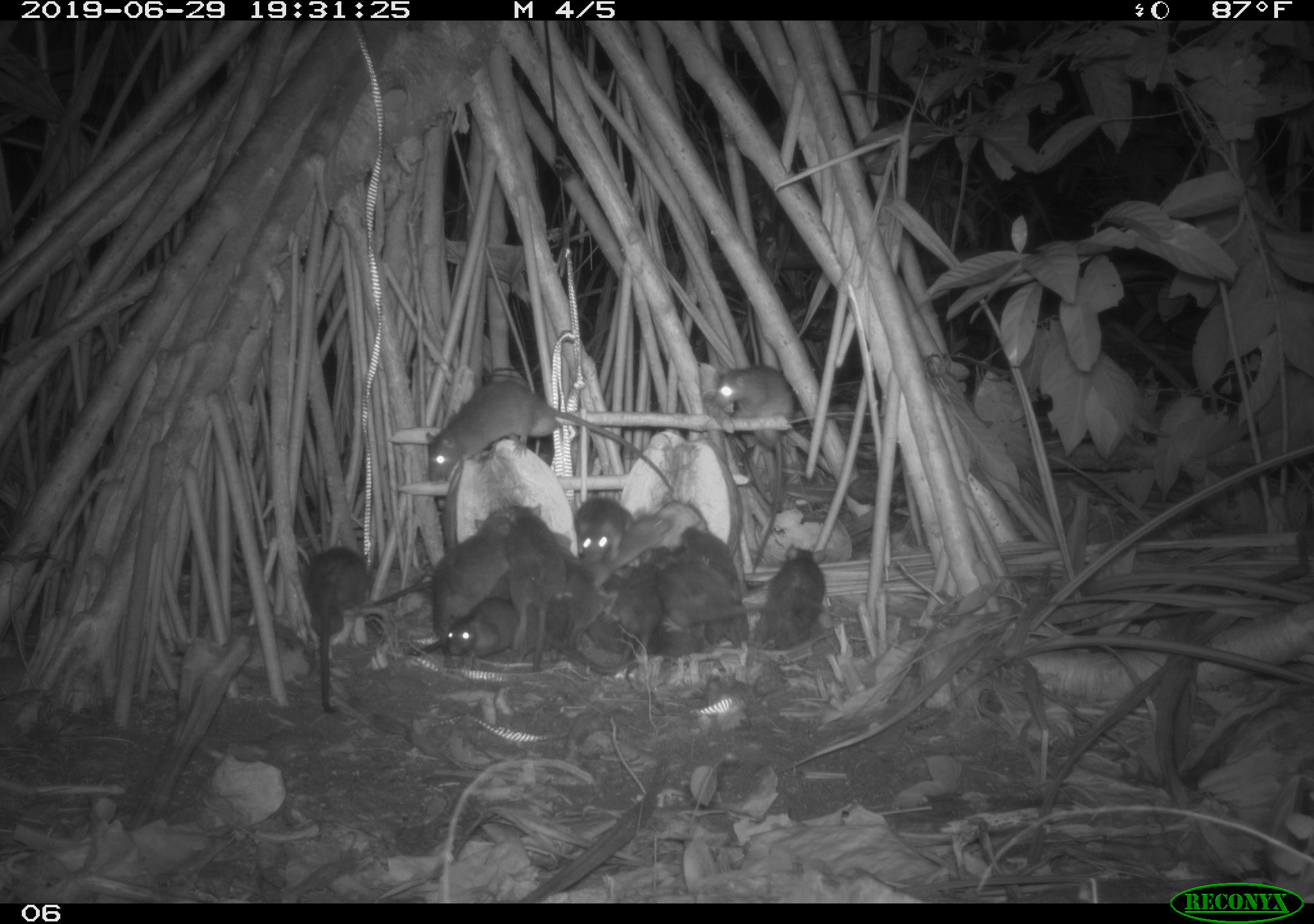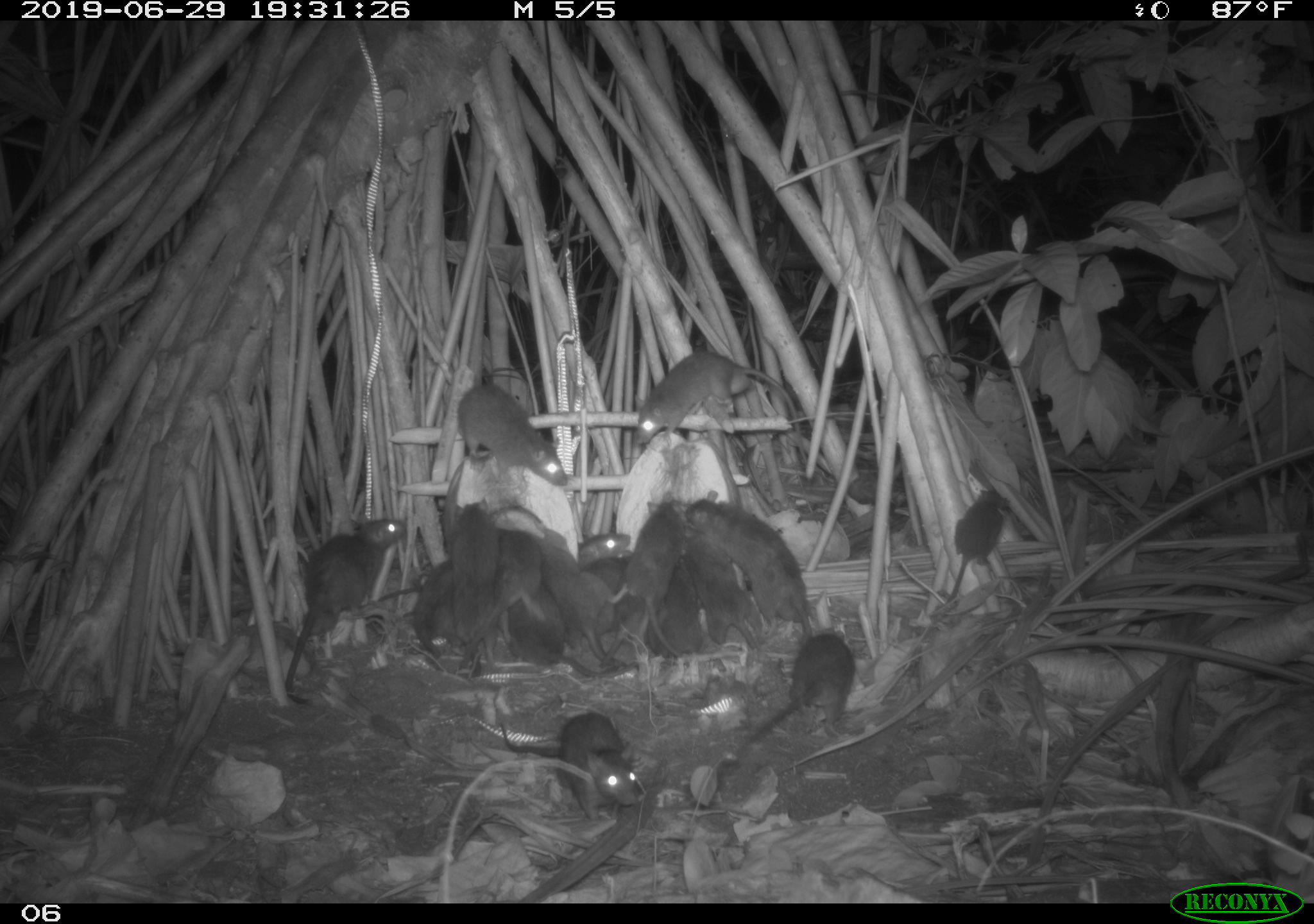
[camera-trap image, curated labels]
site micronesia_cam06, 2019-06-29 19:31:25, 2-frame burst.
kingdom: Animalia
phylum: Chordata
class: Mammalia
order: Rodentia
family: Muridae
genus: Rattus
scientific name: Rattus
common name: rat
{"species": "rat (Rattus)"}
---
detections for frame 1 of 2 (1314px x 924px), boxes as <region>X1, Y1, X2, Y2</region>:
rat: <region>419, 371, 682, 498</region>; <region>375, 502, 523, 646</region>; <region>644, 552, 847, 638</region>; <region>708, 359, 796, 550</region>; <region>502, 496, 587, 670</region>; <region>295, 538, 375, 719</region>; <region>745, 543, 837, 653</region>; <region>682, 521, 754, 651</region>; <region>584, 512, 670, 592</region>; <region>443, 590, 527, 667</region>; <region>574, 489, 645, 570</region>; <region>513, 597, 584, 670</region>; <region>622, 551, 667, 664</region>; <region>583, 562, 634, 661</region>; <region>567, 568, 622, 642</region>; <region>658, 622, 715, 665</region>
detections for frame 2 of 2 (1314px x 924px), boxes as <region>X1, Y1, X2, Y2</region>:
rat: <region>281, 507, 409, 708</region>; <region>686, 490, 819, 647</region>; <region>629, 347, 808, 456</region>; <region>491, 708, 645, 823</region>; <region>740, 629, 863, 752</region>; <region>533, 524, 628, 677</region>; <region>457, 382, 574, 493</region>; <region>445, 496, 508, 674</region>; <region>682, 523, 769, 651</region>; <region>507, 581, 608, 685</region>; <region>940, 482, 1018, 613</region>; <region>486, 518, 553, 651</region>; <region>411, 552, 477, 682</region>; <region>645, 558, 715, 663</region>; <region>638, 493, 692, 597</region>; <region>600, 592, 668, 667</region>; <region>583, 549, 635, 599</region>; <region>577, 524, 635, 568</region>